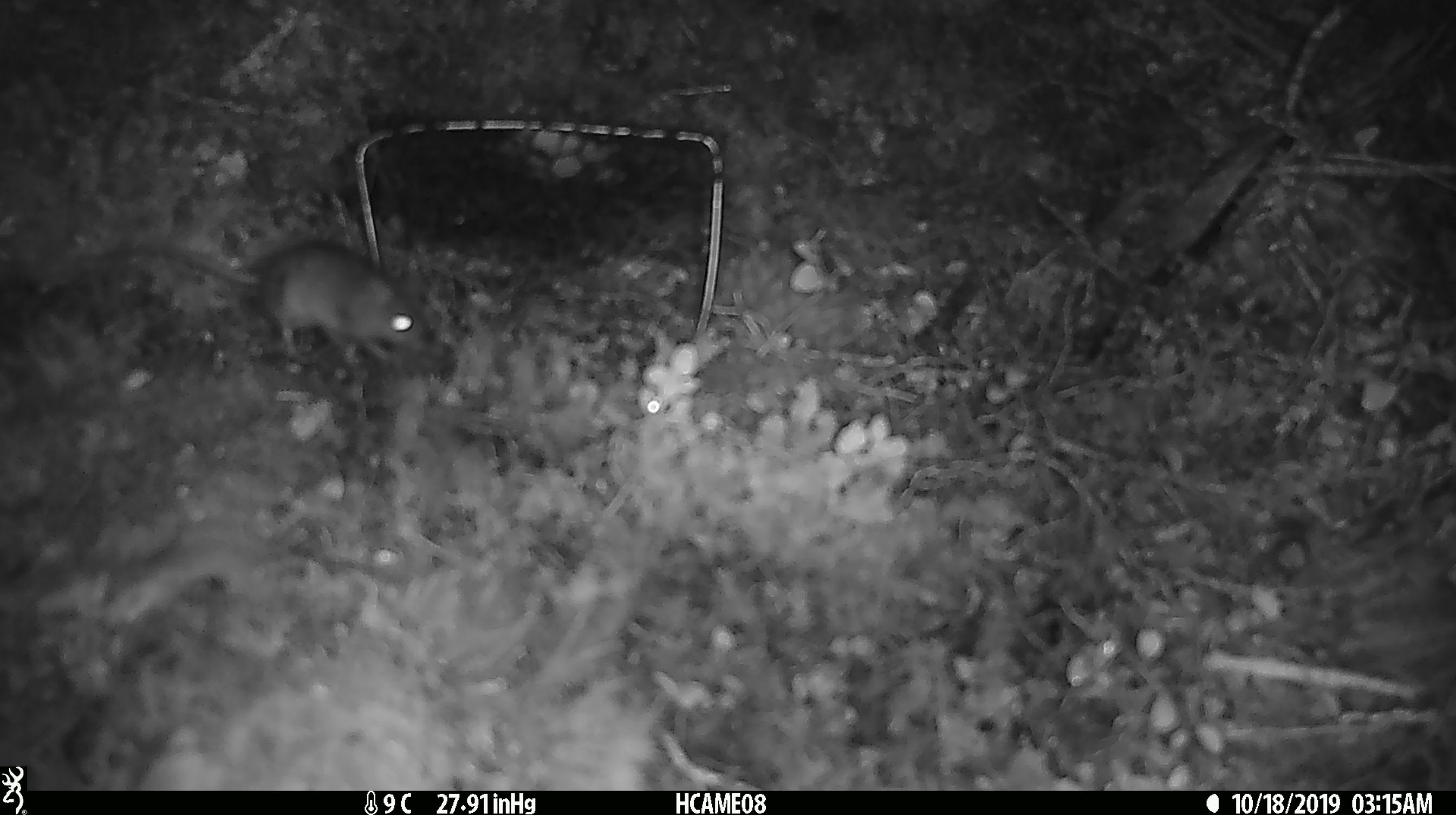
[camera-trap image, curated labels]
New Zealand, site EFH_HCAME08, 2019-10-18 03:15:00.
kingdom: Animalia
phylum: Chordata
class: Mammalia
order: Rodentia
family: Muridae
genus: Mus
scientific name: Mus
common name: mouse